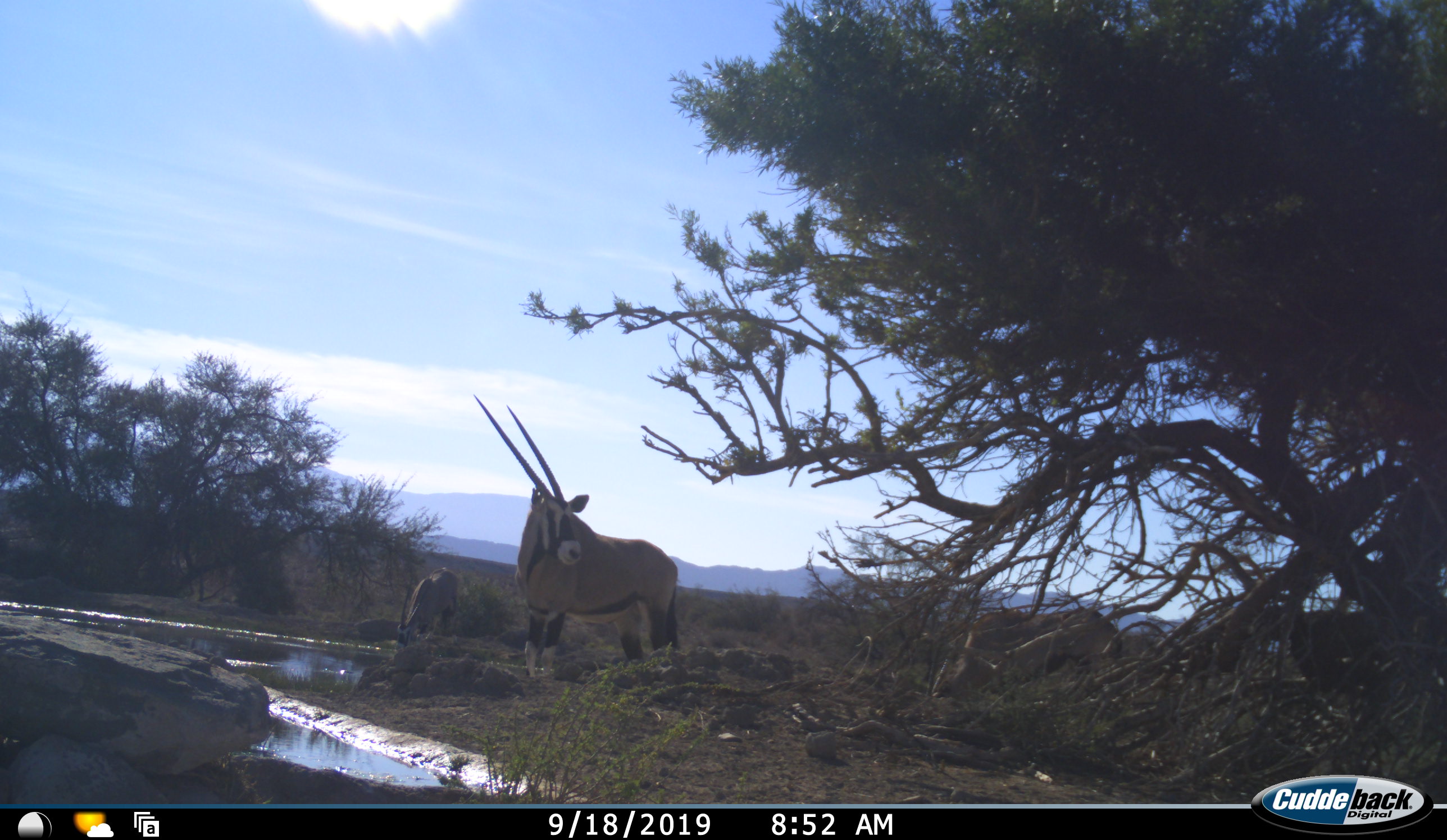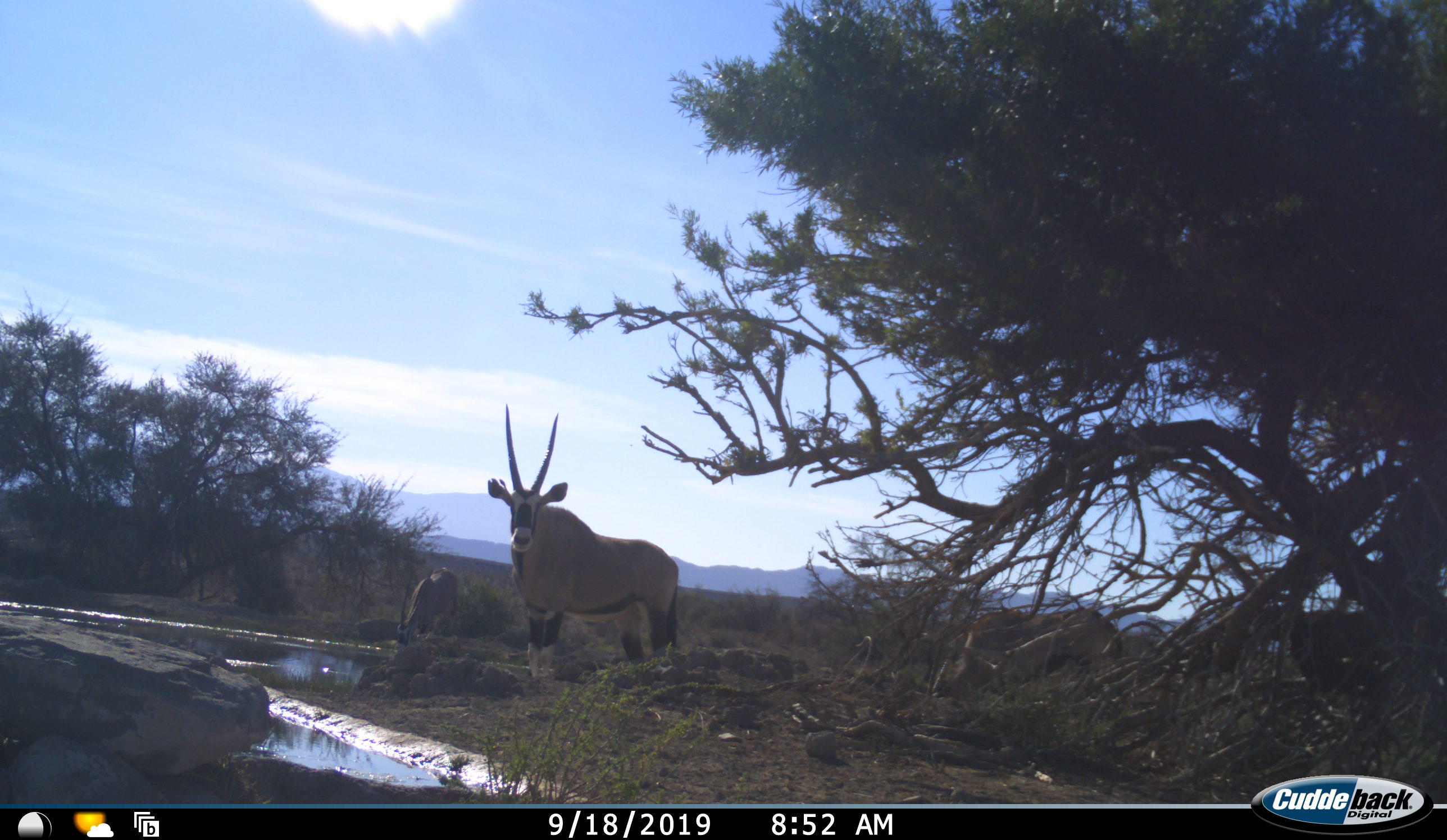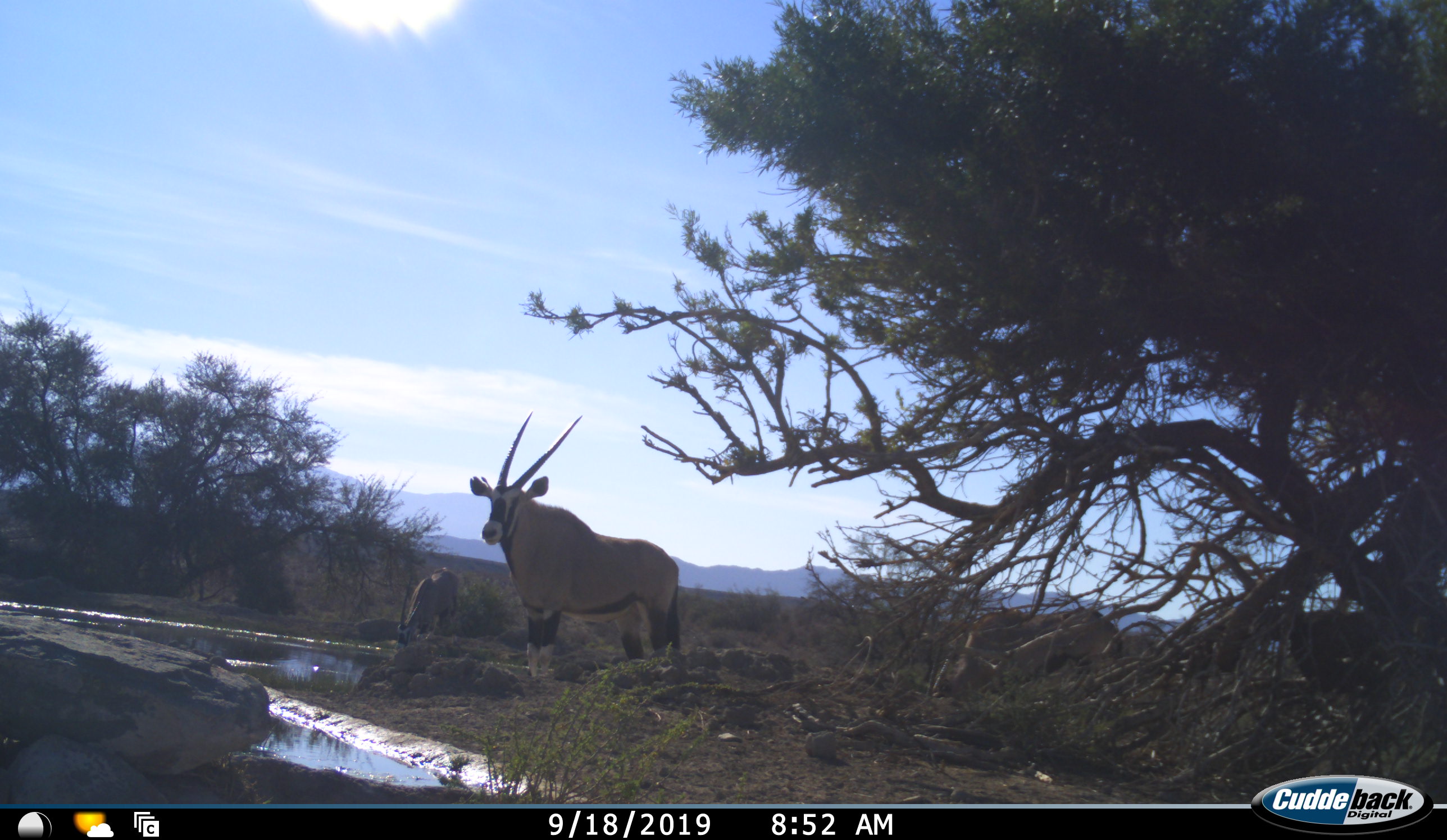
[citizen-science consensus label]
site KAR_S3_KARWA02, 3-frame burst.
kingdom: Animalia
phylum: Chordata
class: Mammalia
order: Artiodactyla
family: Bovidae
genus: Oryx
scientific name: Oryx gazella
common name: gemsbok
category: oryx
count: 2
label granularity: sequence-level